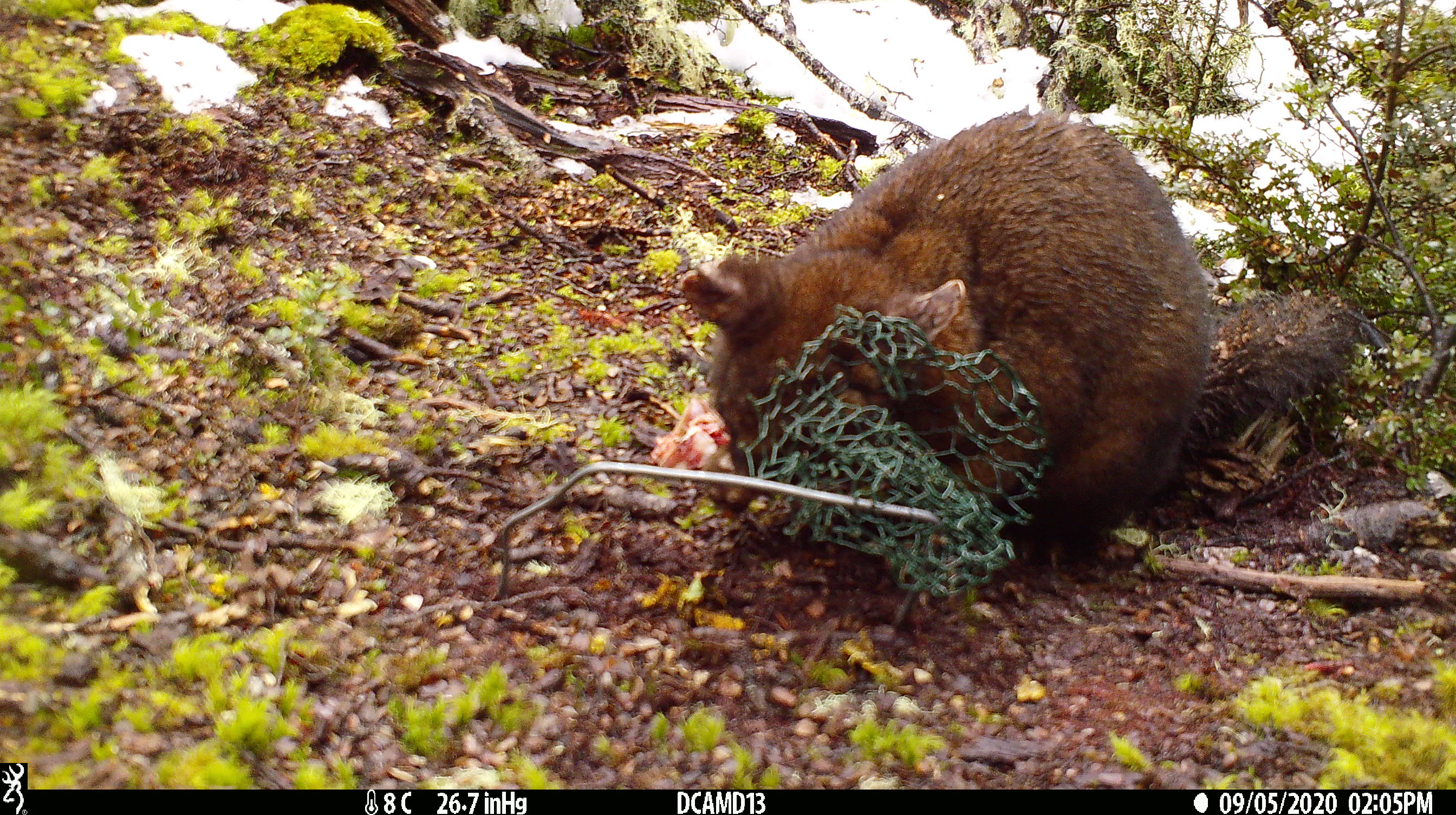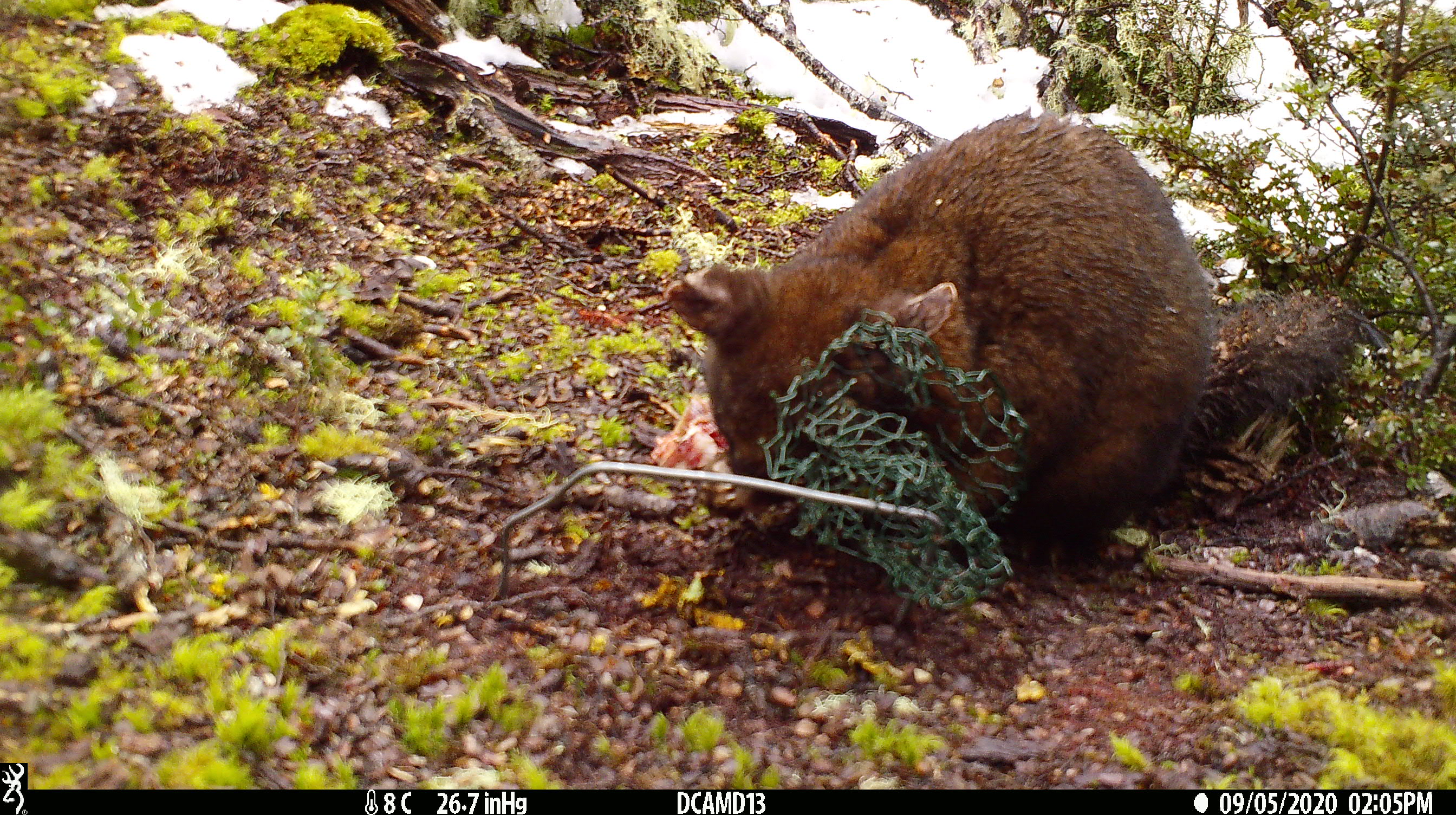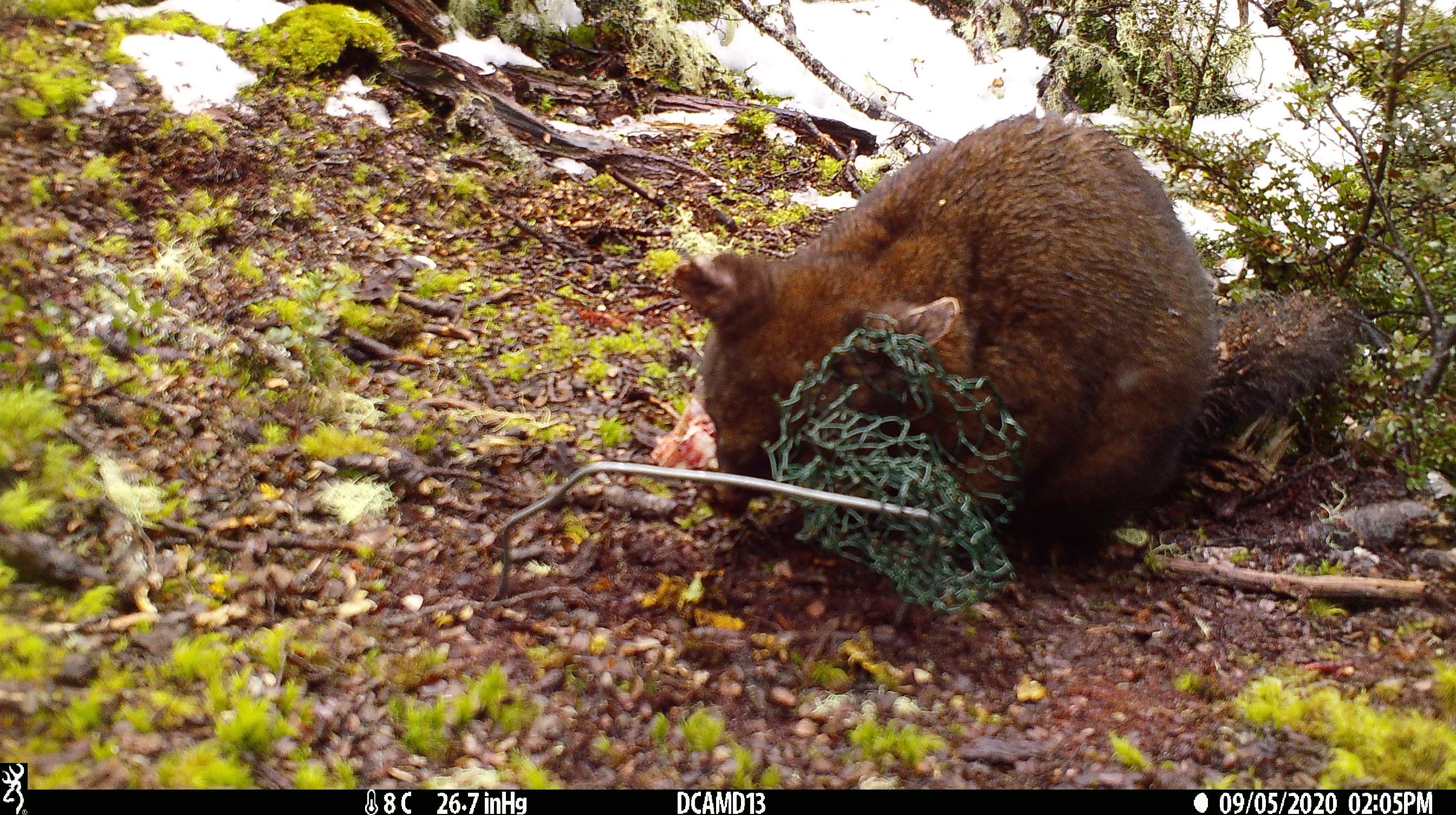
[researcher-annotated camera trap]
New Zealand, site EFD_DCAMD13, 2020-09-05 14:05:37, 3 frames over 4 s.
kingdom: Animalia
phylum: Chordata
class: Mammalia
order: Diprotodontia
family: Phalangeridae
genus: Trichosurus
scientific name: Trichosurus vulpecula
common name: common brushtail possum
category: possum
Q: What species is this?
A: Possum (common brushtail possum) (Trichosurus vulpecula).